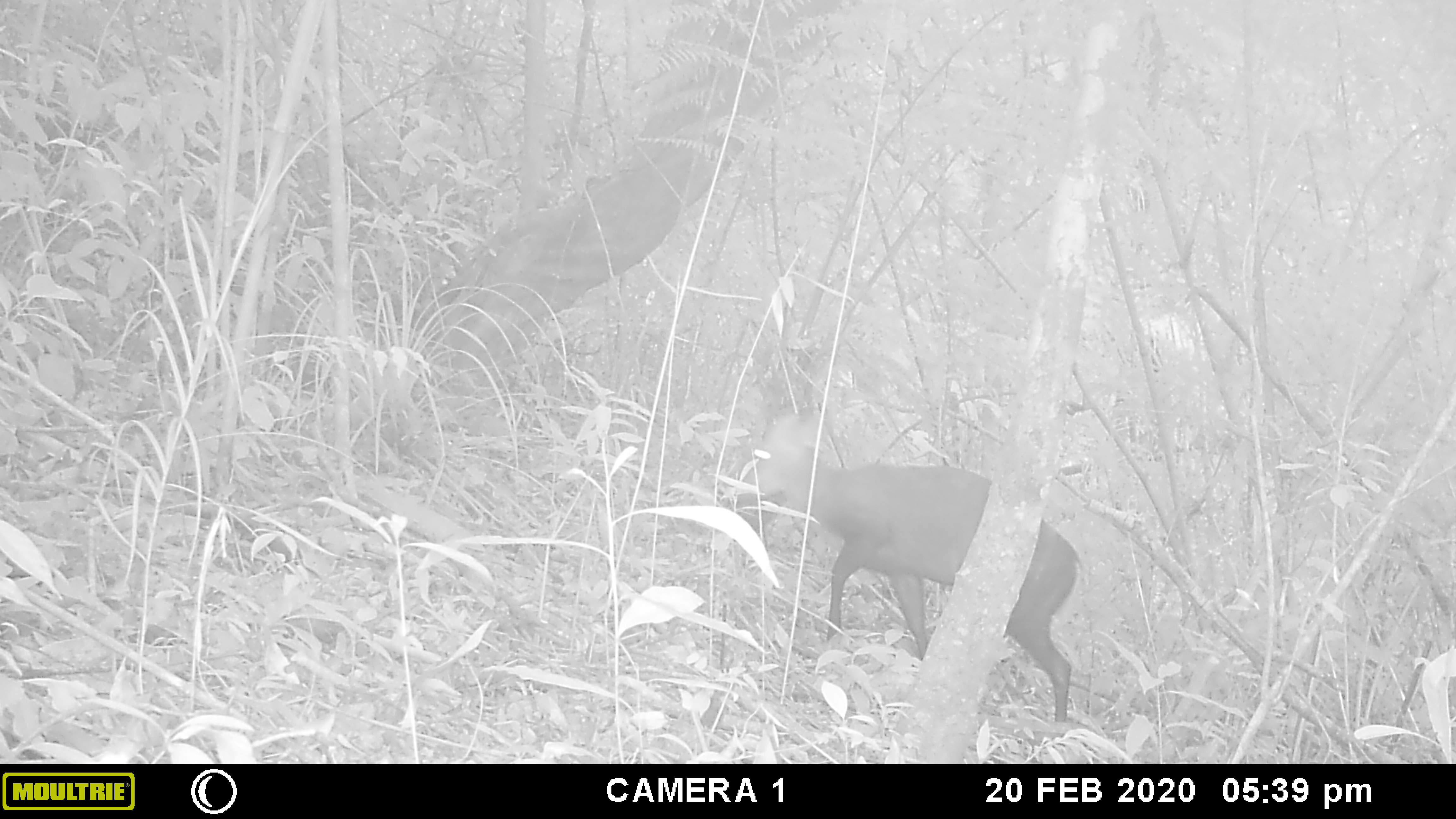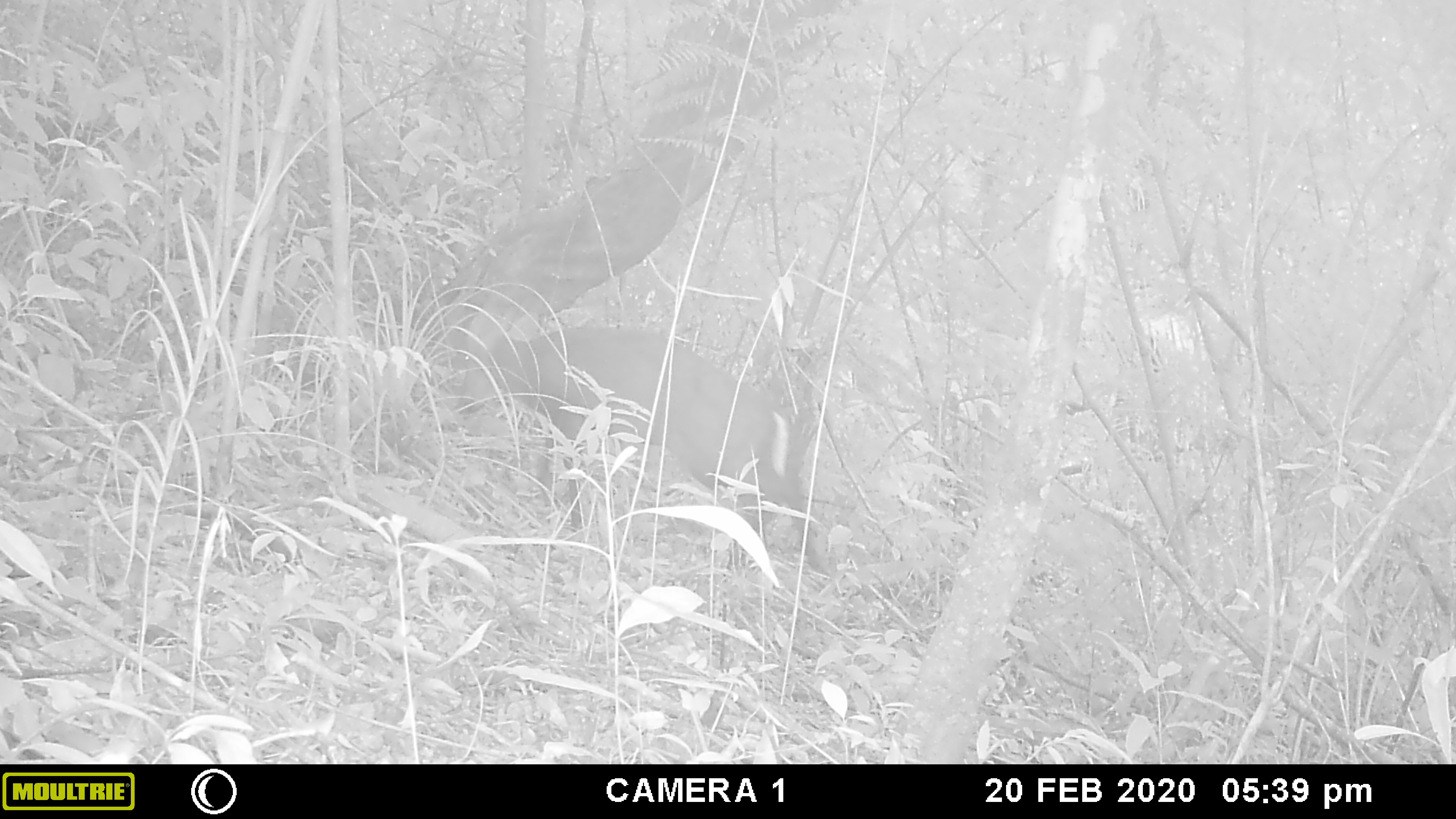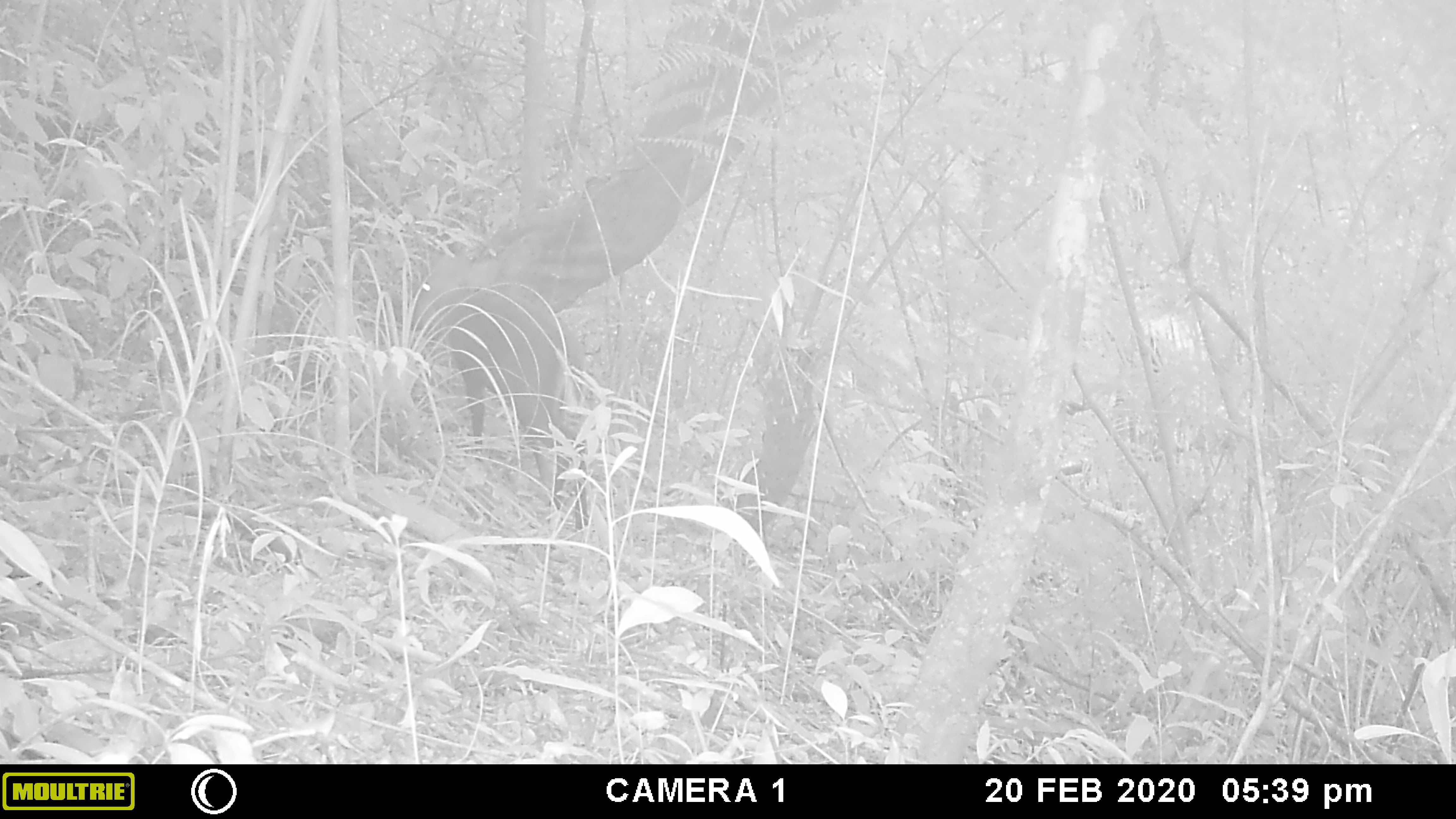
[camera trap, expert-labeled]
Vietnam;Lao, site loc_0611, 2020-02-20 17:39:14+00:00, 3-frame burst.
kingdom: Animalia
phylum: Chordata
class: Mammalia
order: Artiodactyla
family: Cervidae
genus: Muntiacus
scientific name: Muntiacus rooseveltorum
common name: roosevelt's muntjac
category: roosevelts muntjac group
Roosevelts muntjac group (roosevelt's muntjac) (Muntiacus rooseveltorum). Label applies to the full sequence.